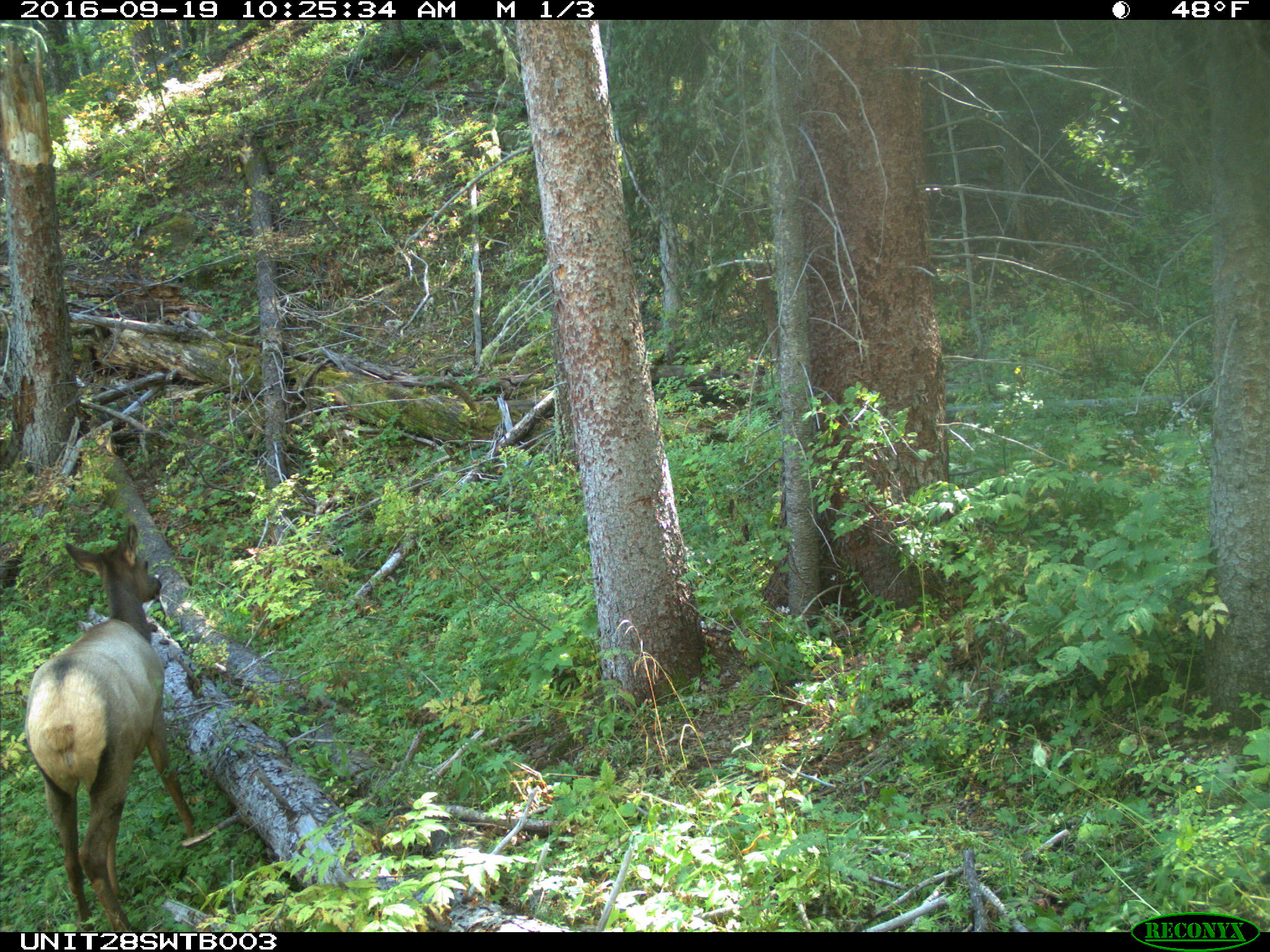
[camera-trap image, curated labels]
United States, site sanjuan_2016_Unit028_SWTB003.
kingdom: Animalia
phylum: Chordata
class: Mammalia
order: Artiodactyla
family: Cervidae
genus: Cervus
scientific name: Cervus elaphus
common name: red deer